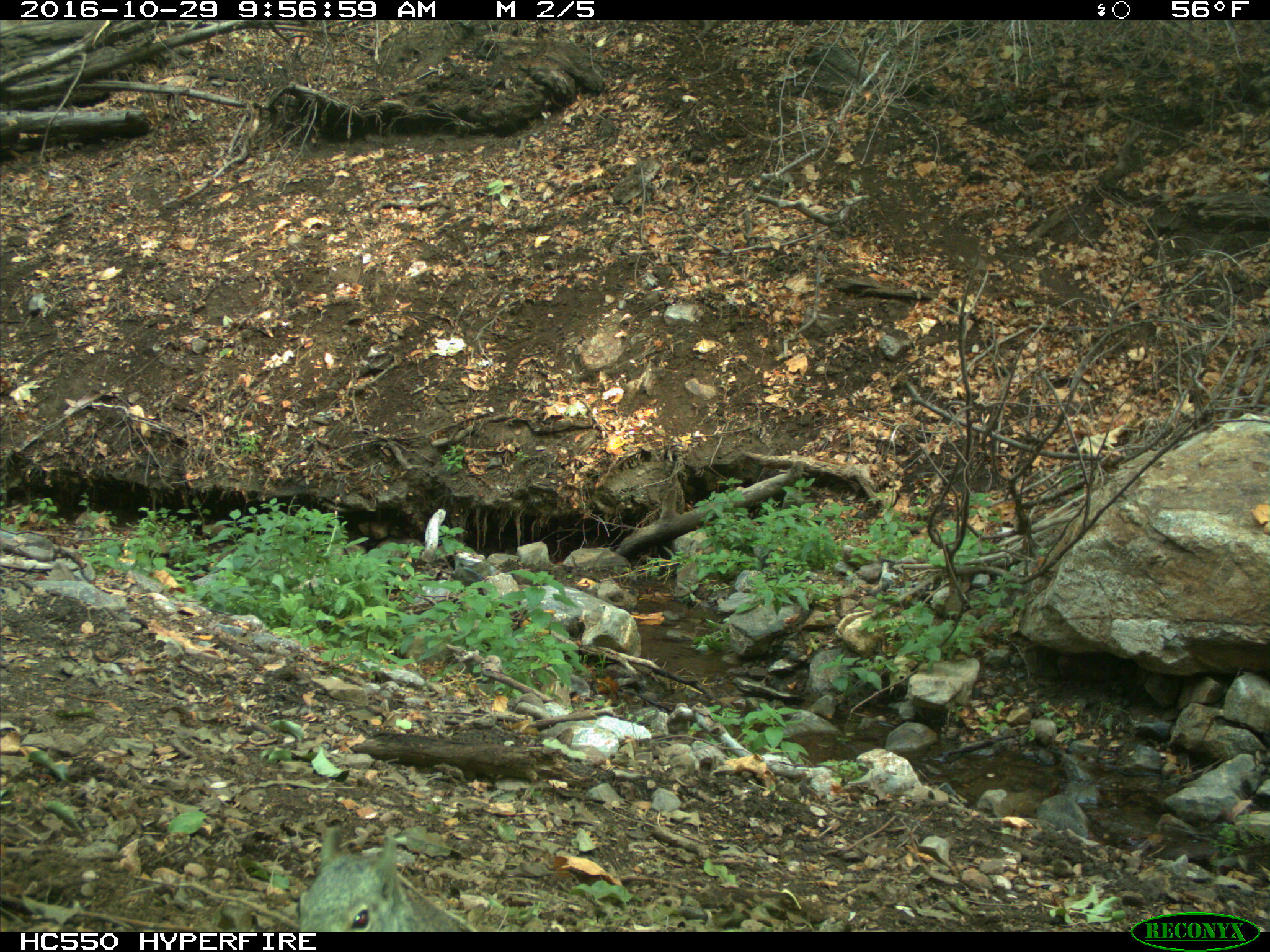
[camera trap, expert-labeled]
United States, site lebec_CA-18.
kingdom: Animalia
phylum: Chordata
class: Mammalia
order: Rodentia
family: Sciuridae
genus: Sciurus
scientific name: Sciurus carolinensis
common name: eastern gray squirrel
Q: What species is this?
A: Sciurus carolinensis (eastern gray squirrel).